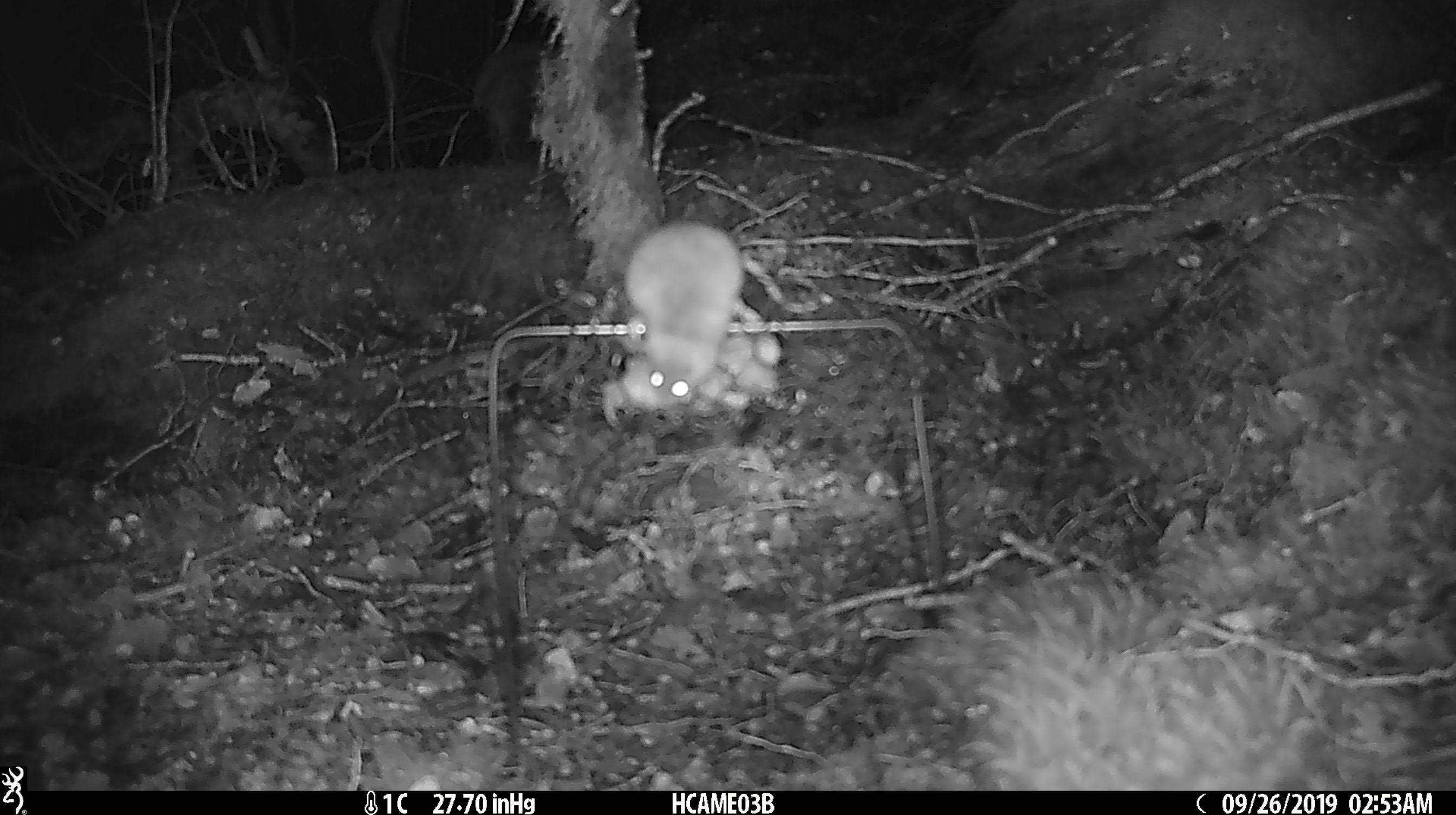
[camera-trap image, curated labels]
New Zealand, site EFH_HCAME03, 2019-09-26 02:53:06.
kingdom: Animalia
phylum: Chordata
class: Mammalia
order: Rodentia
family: Muridae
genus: Mus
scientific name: Mus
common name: mouse